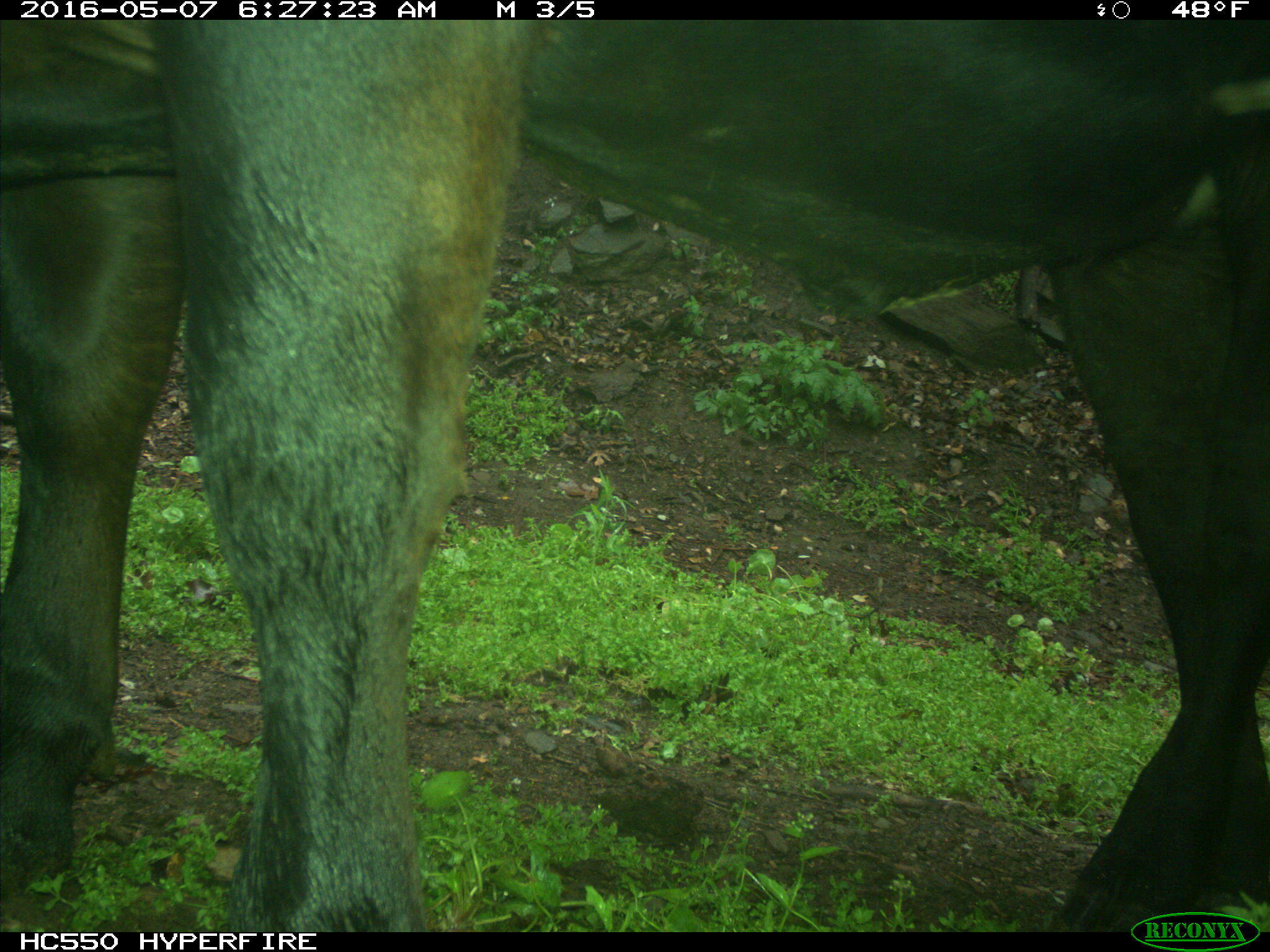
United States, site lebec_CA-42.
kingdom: Animalia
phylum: Chordata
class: Mammalia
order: Artiodactyla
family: Bovidae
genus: Bos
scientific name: Bos taurus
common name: domestic cow